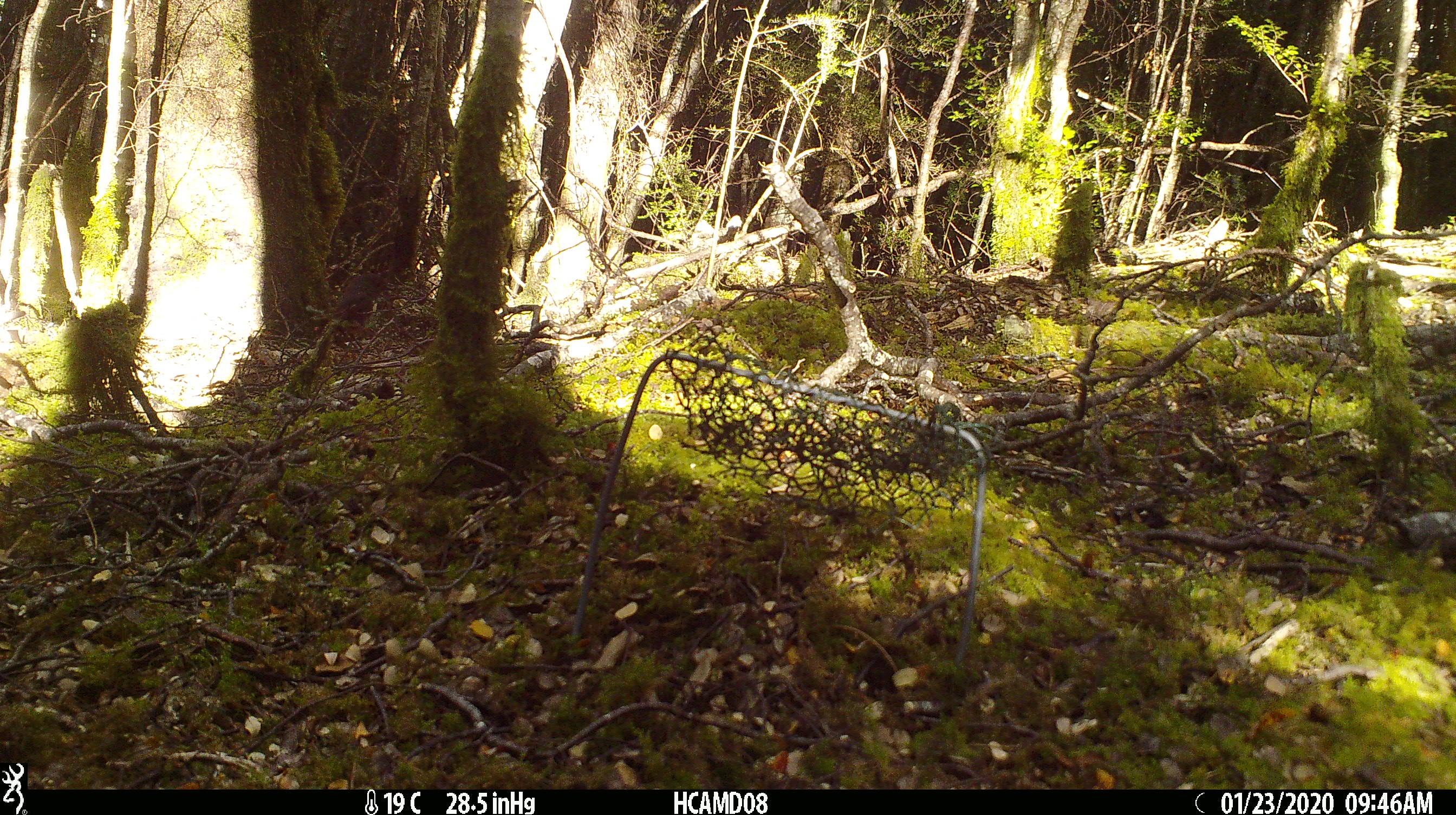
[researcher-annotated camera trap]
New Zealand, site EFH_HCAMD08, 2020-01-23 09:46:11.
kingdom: Animalia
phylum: Chordata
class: Aves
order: Passeriformes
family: Petroicidae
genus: Petroica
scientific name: Petroica australis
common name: new zealand robin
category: robin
Robin (new zealand robin) (Petroica australis).